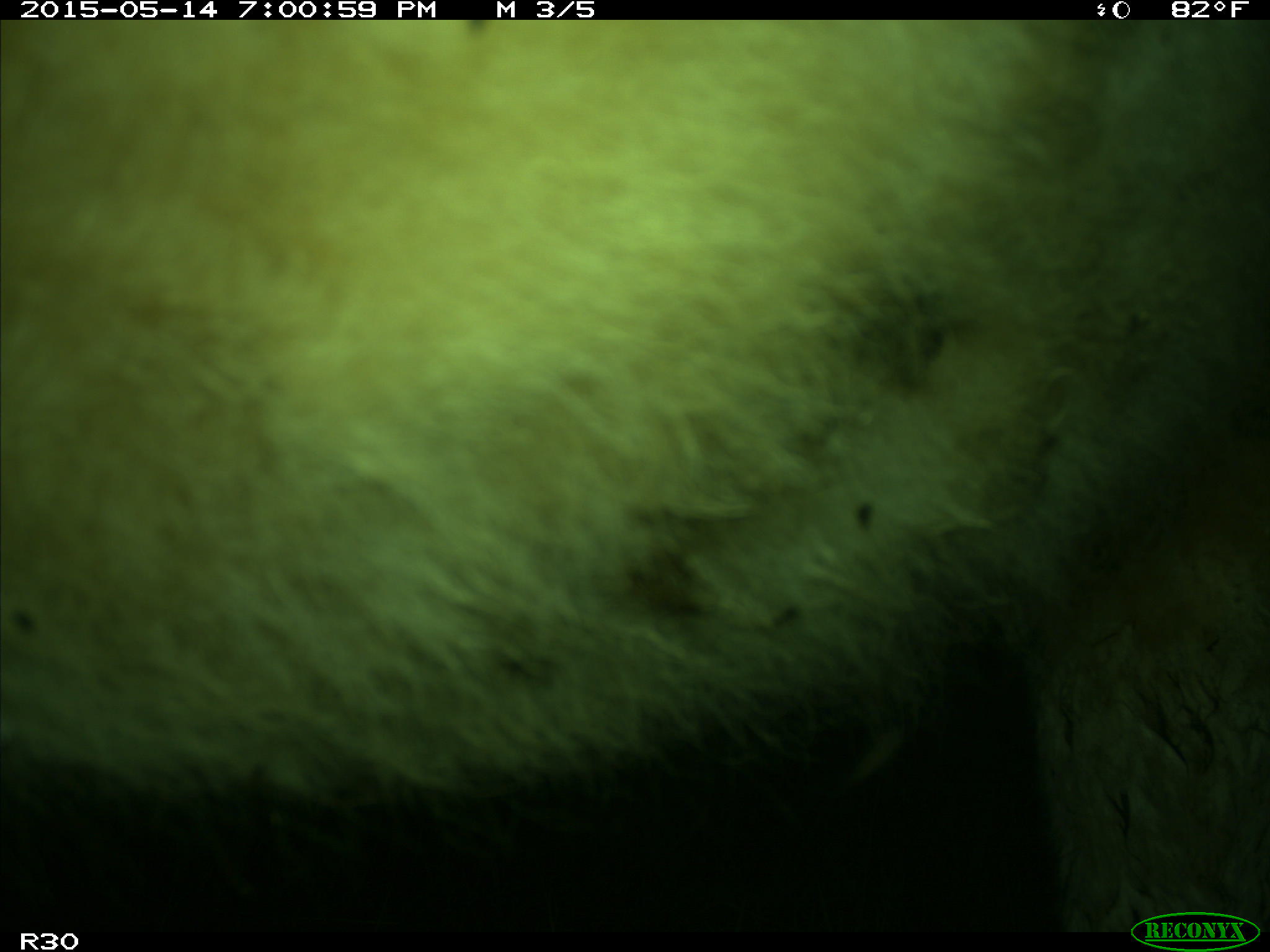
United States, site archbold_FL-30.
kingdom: Animalia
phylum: Chordata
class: Mammalia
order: Artiodactyla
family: Bovidae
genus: Bos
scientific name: Bos taurus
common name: domestic cow